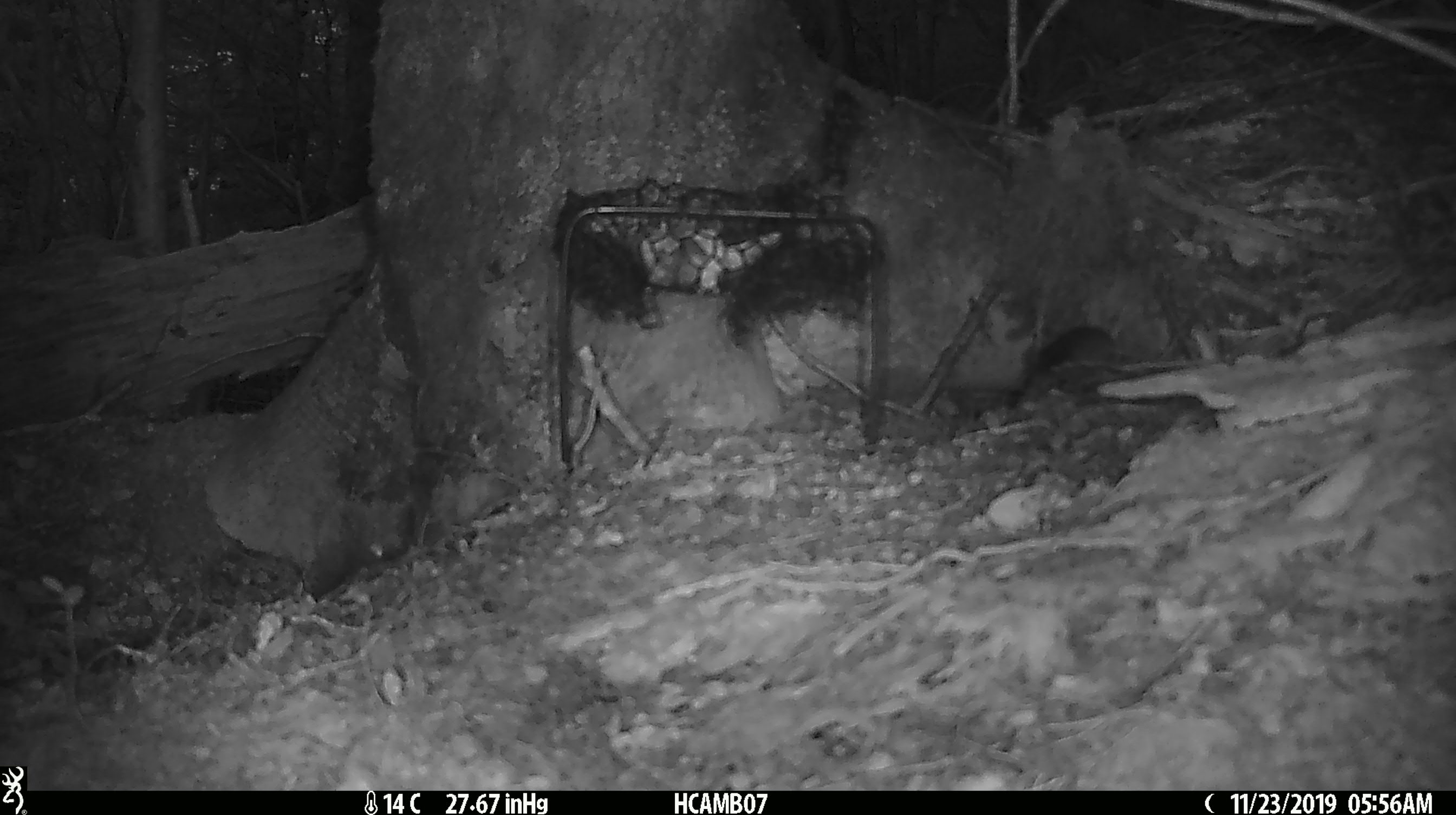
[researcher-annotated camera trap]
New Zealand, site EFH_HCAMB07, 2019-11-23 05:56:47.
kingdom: Animalia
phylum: Chordata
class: Mammalia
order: Rodentia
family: Muridae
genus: Mus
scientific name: Mus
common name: mouse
Mouse (Mus).